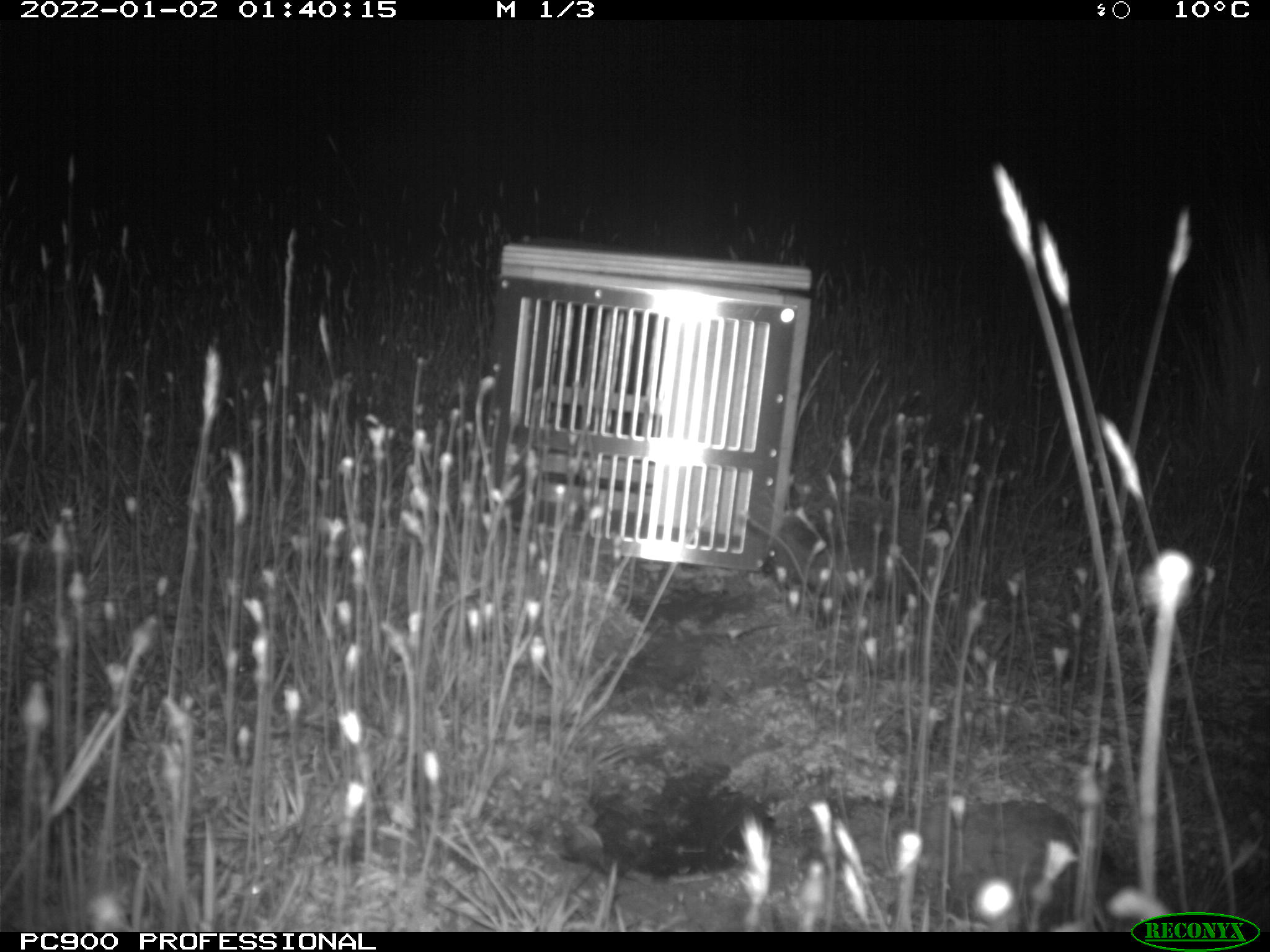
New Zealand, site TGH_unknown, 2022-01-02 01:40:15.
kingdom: Animalia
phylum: Chordata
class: Mammalia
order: Eulipotyphla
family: Erinaceidae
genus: Erinaceus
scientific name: Erinaceus europaeus europaeus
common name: european hedgehog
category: hedgehog